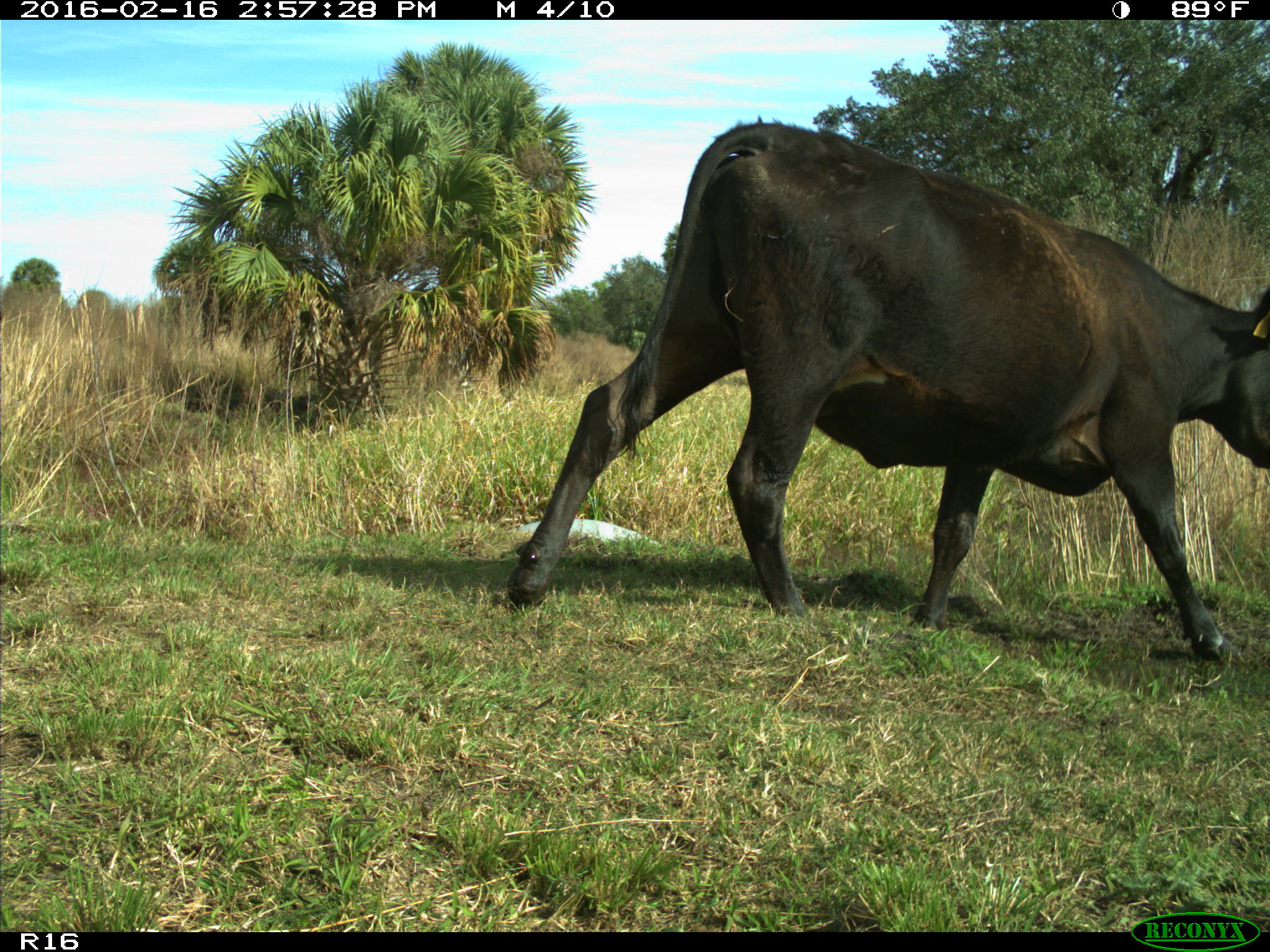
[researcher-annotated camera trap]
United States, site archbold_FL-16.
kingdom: Animalia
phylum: Chordata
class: Mammalia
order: Artiodactyla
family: Bovidae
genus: Bos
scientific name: Bos taurus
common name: domestic cow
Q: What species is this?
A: Bos taurus (domestic cow).